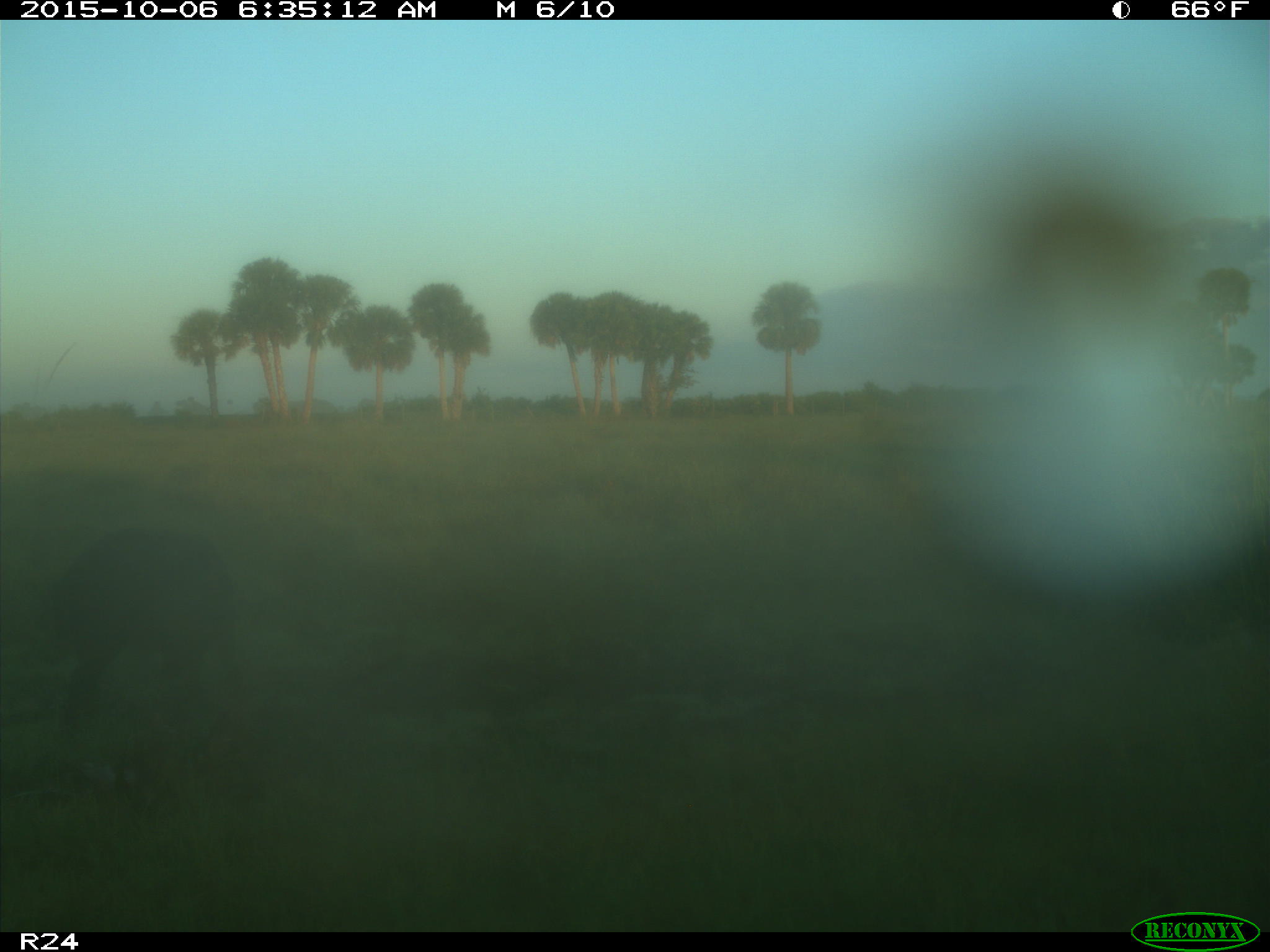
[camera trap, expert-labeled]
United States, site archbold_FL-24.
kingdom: Animalia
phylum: Chordata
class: Mammalia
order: Artiodactyla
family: Suidae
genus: Sus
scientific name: Sus scrofa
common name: wild boar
Sus scrofa (wild boar).